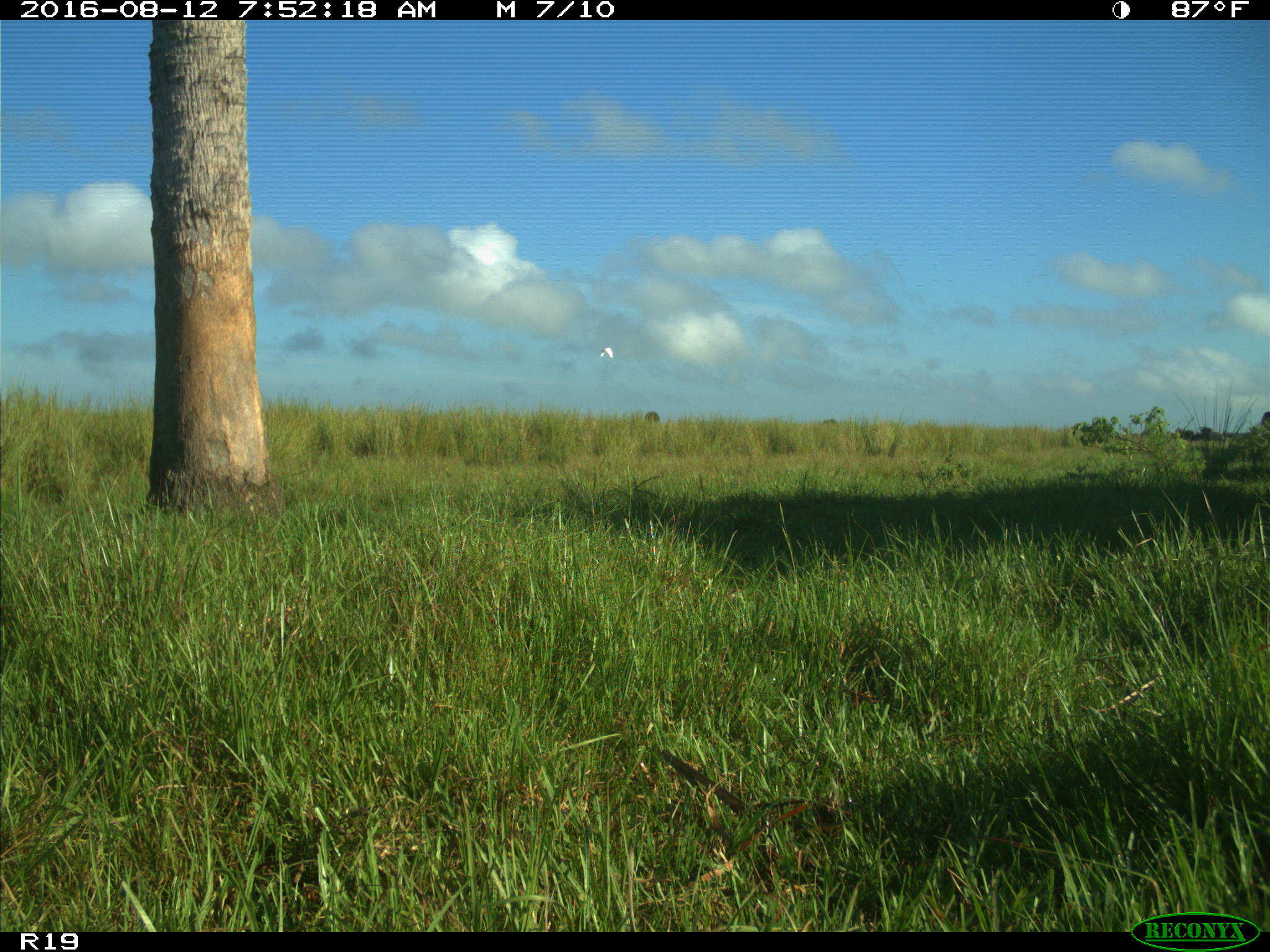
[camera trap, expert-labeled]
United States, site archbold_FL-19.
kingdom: Animalia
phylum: Chordata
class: Aves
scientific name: Aves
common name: birds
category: unidentified bird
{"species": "unidentified bird (birds) (Aves)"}